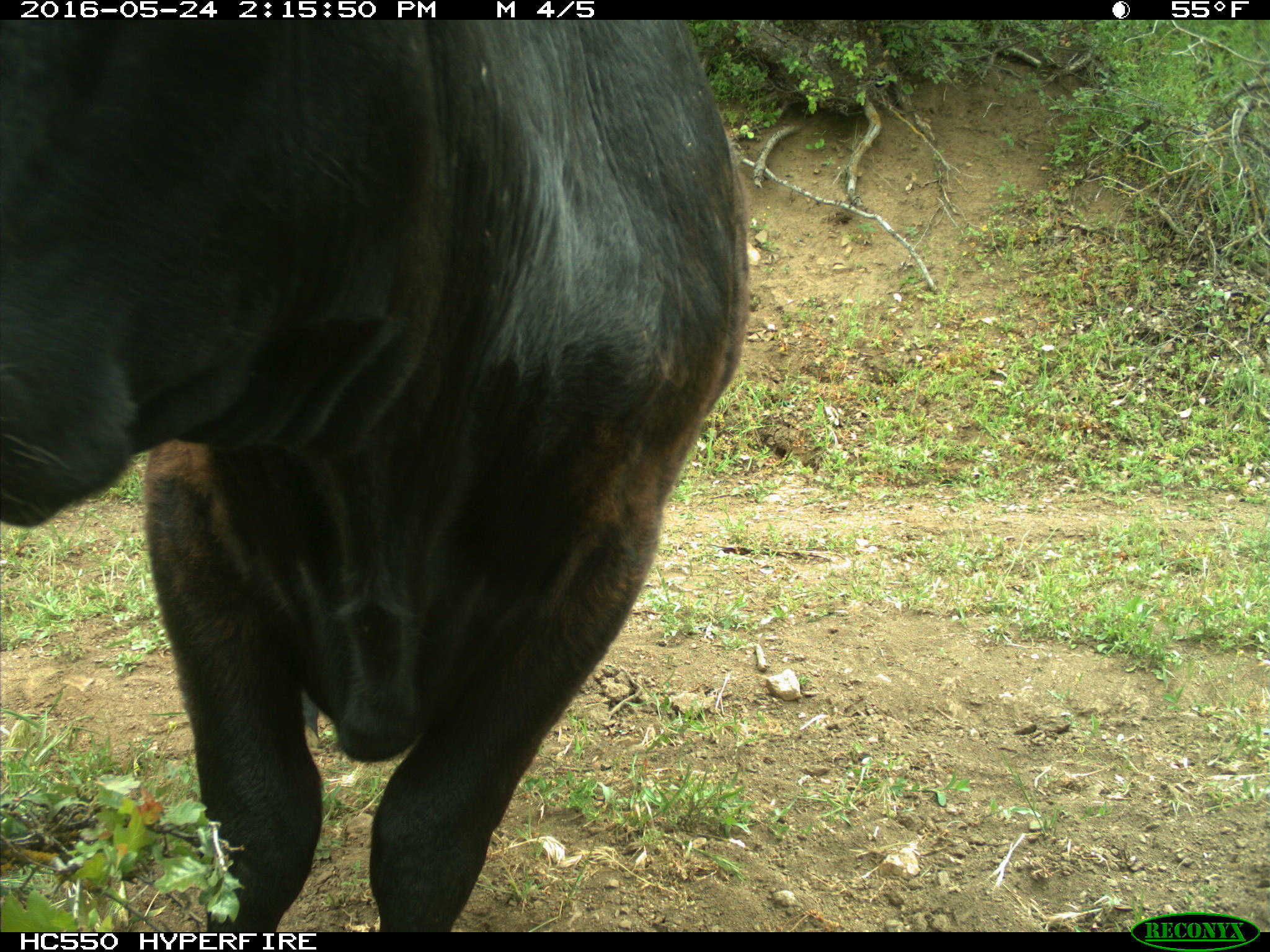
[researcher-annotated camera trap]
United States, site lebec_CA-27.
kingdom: Animalia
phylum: Chordata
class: Mammalia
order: Artiodactyla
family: Bovidae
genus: Bos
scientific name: Bos taurus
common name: domestic cow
Bos taurus (domestic cow).